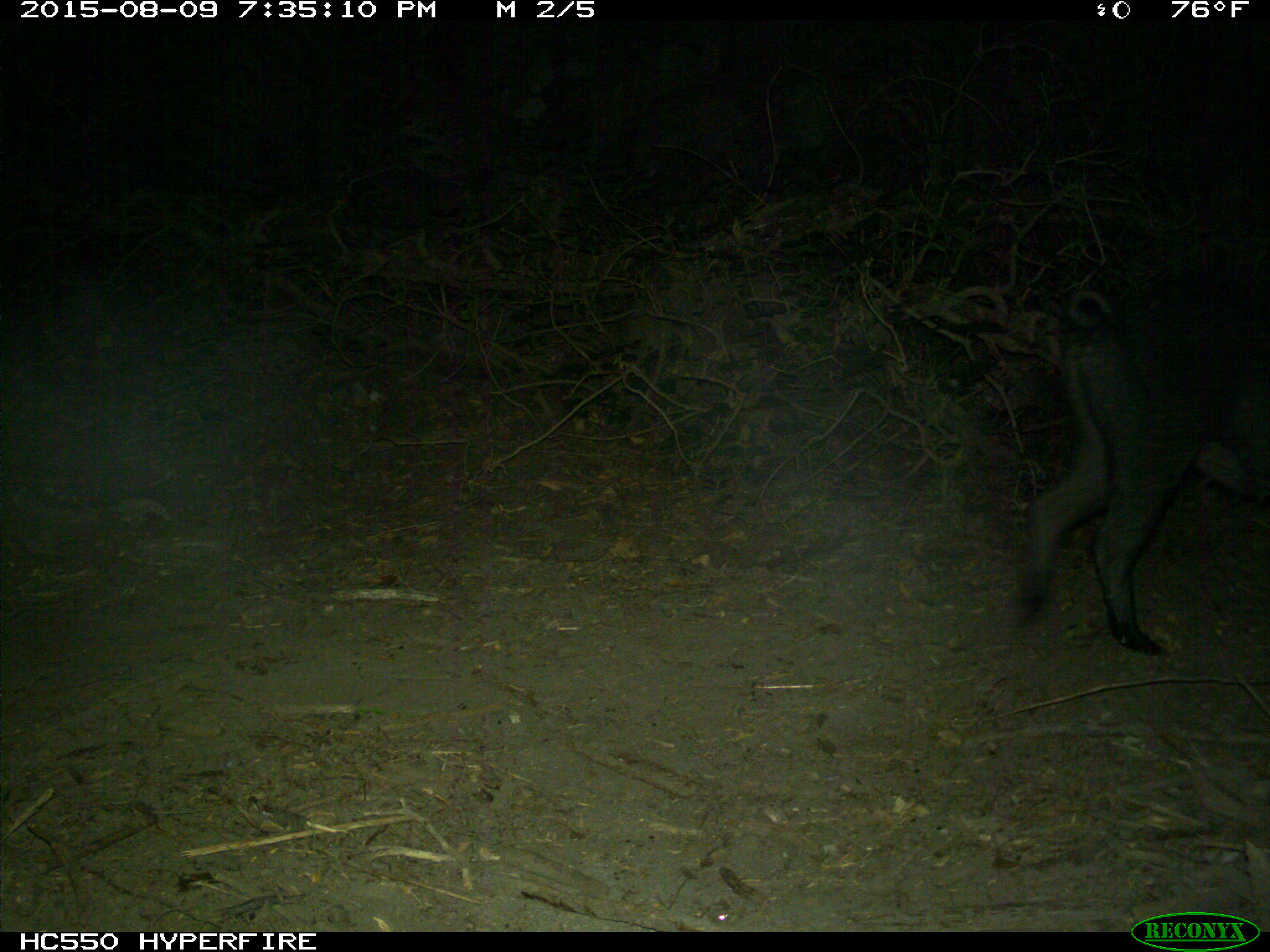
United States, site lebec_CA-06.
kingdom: Animalia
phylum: Chordata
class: Mammalia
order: Artiodactyla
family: Suidae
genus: Sus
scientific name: Sus scrofa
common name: wild boar